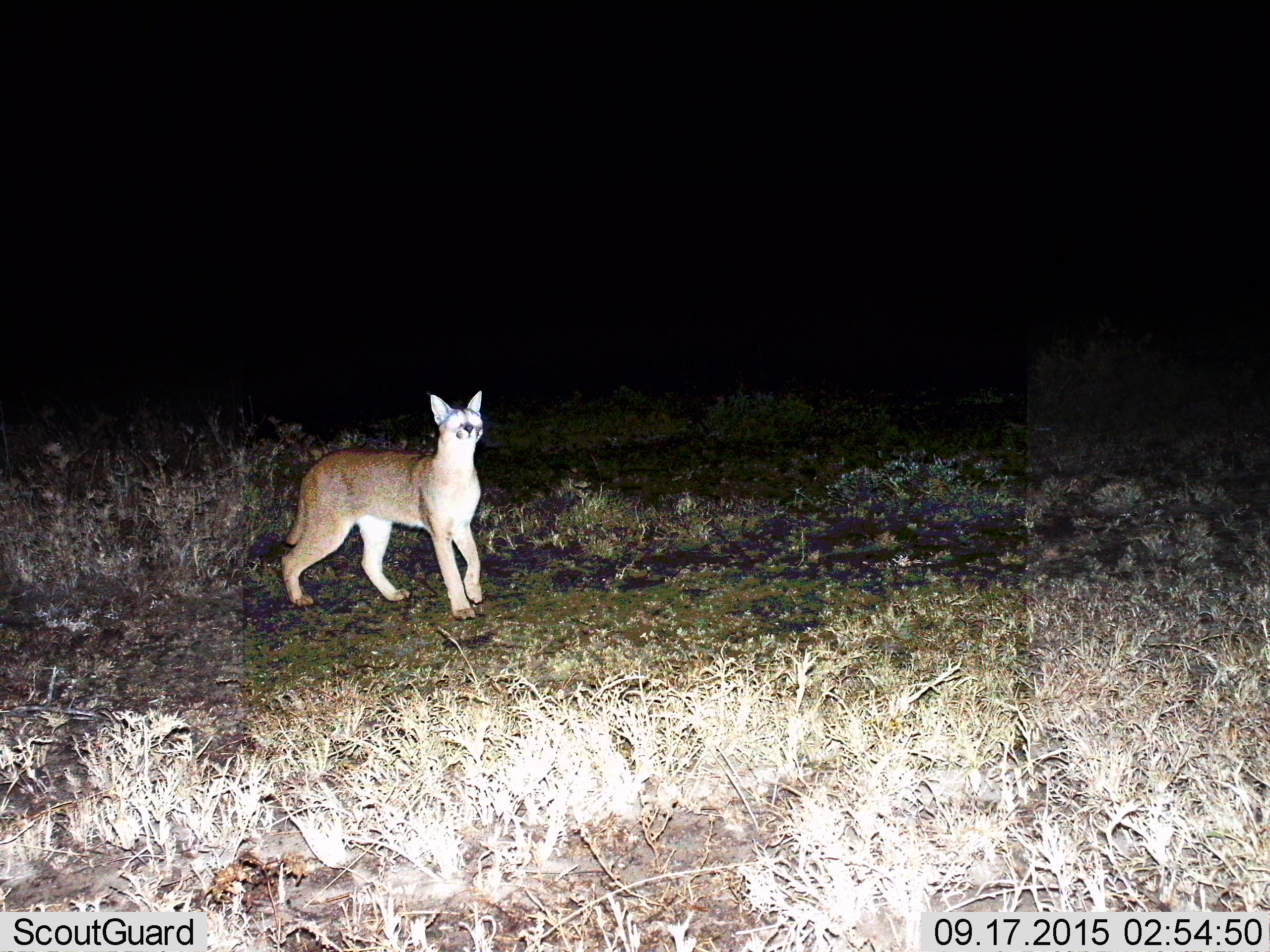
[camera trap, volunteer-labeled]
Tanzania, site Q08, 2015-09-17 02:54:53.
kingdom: Animalia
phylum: Chordata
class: Mammalia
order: Carnivora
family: Felidae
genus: Caracal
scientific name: Caracal caracal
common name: caracal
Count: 1.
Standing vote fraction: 100%.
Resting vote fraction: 0%.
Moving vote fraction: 0%.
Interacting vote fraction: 0%.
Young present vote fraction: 0%.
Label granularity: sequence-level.